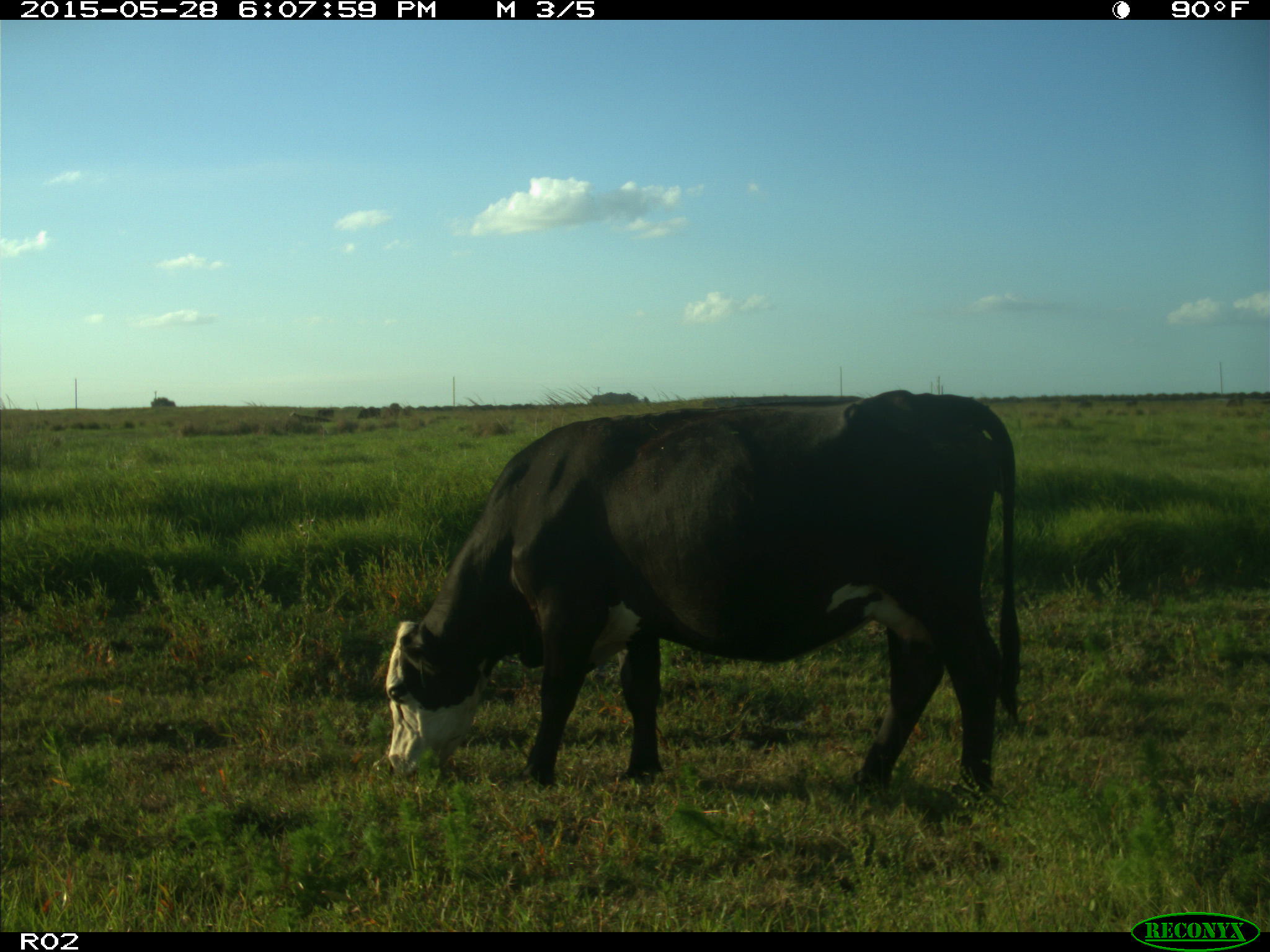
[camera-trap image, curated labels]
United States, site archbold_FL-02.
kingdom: Animalia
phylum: Chordata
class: Mammalia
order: Artiodactyla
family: Bovidae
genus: Bos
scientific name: Bos taurus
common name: domestic cow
Bos taurus (domestic cow).